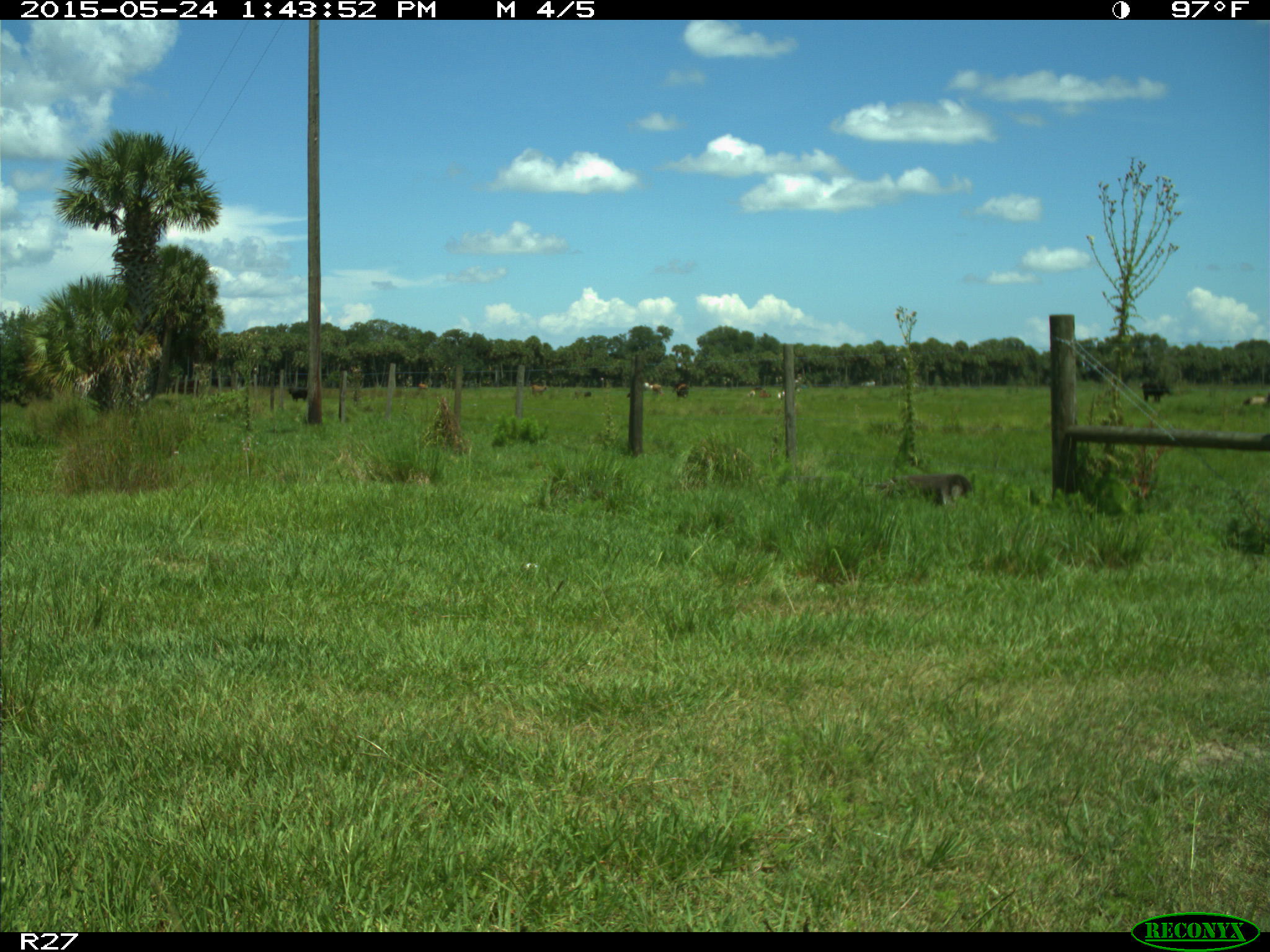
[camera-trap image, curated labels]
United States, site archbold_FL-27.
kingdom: Animalia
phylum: Chordata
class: Mammalia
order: Artiodactyla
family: Bovidae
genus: Bos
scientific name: Bos taurus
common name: domestic cow